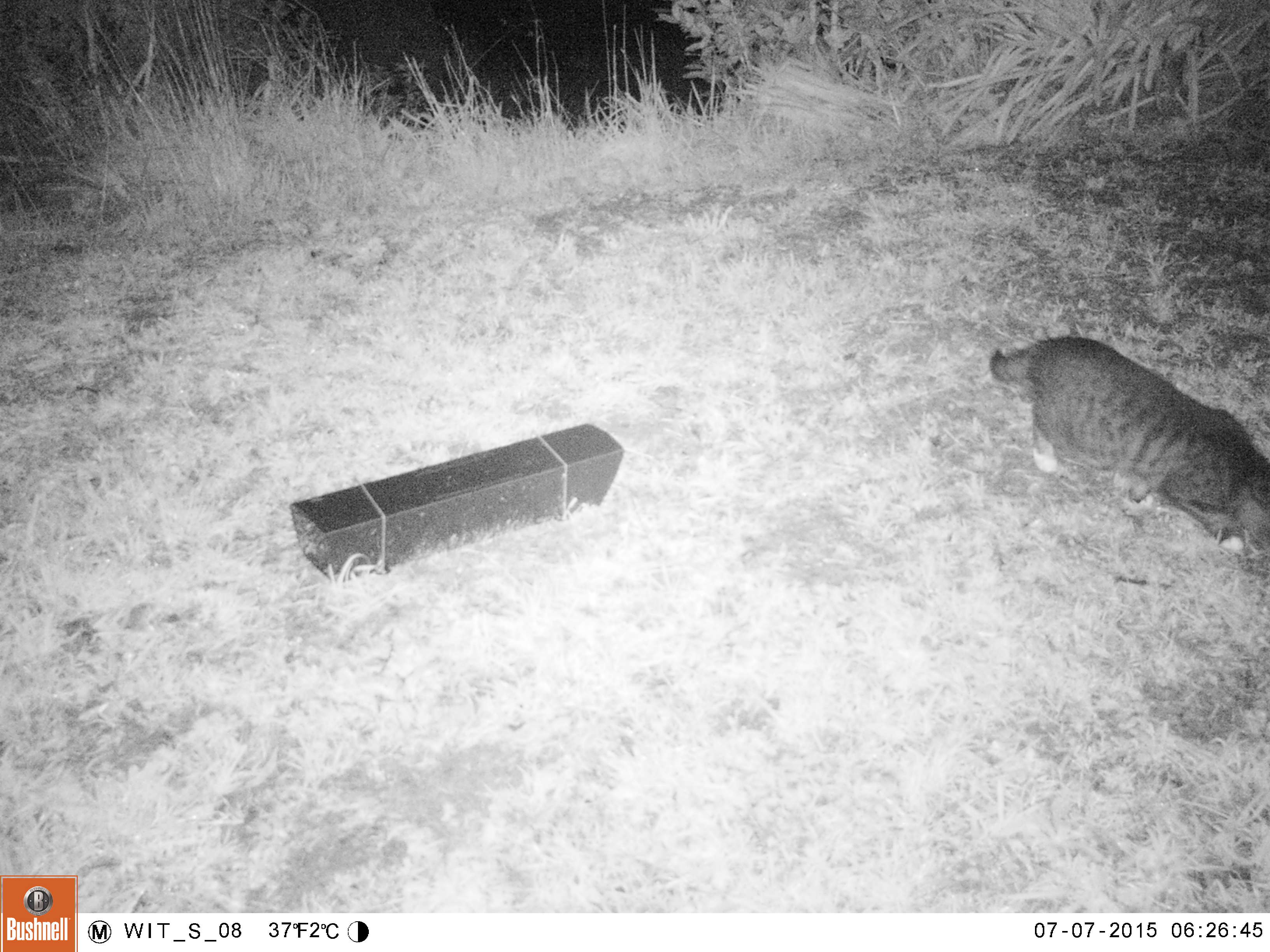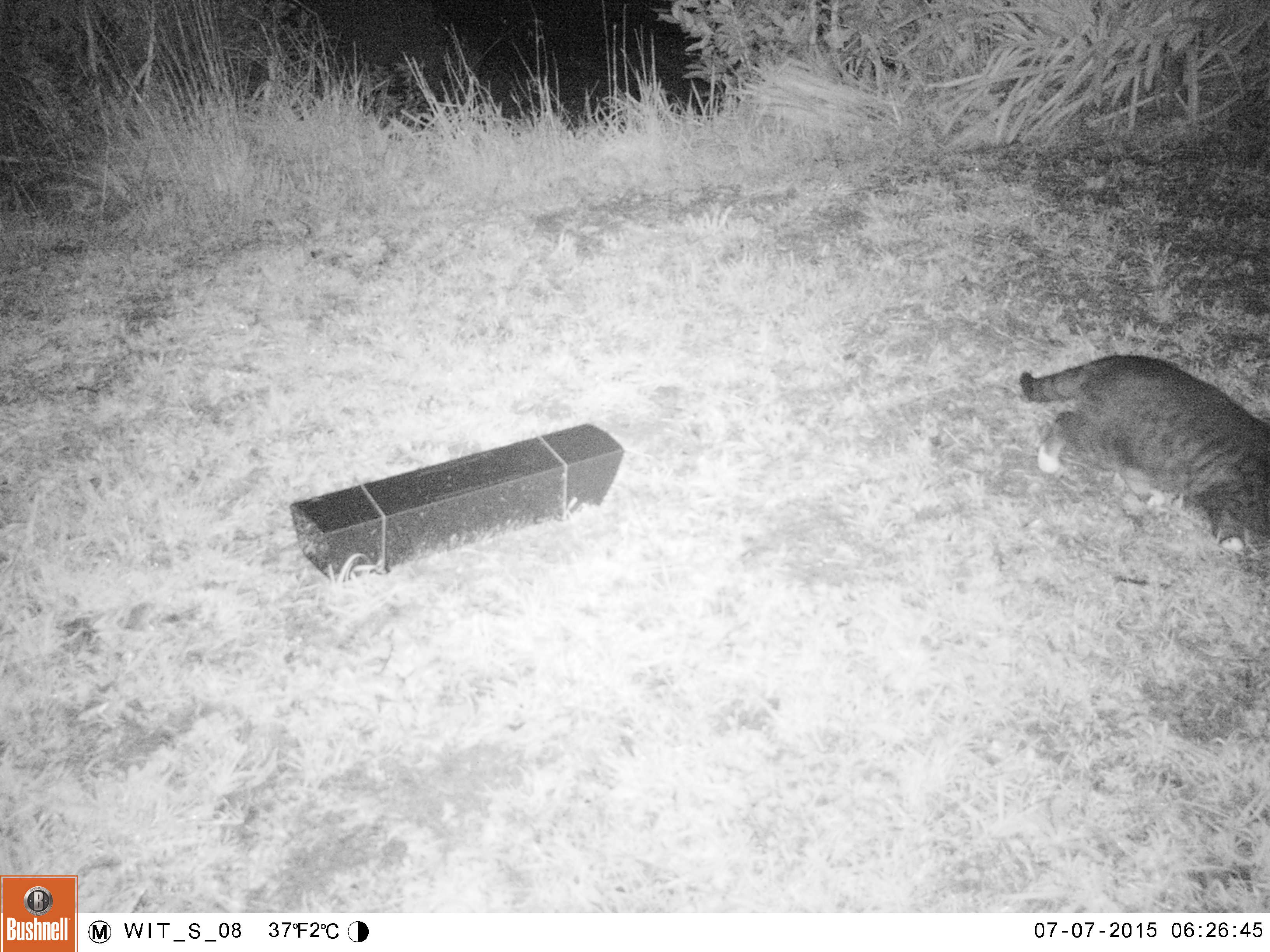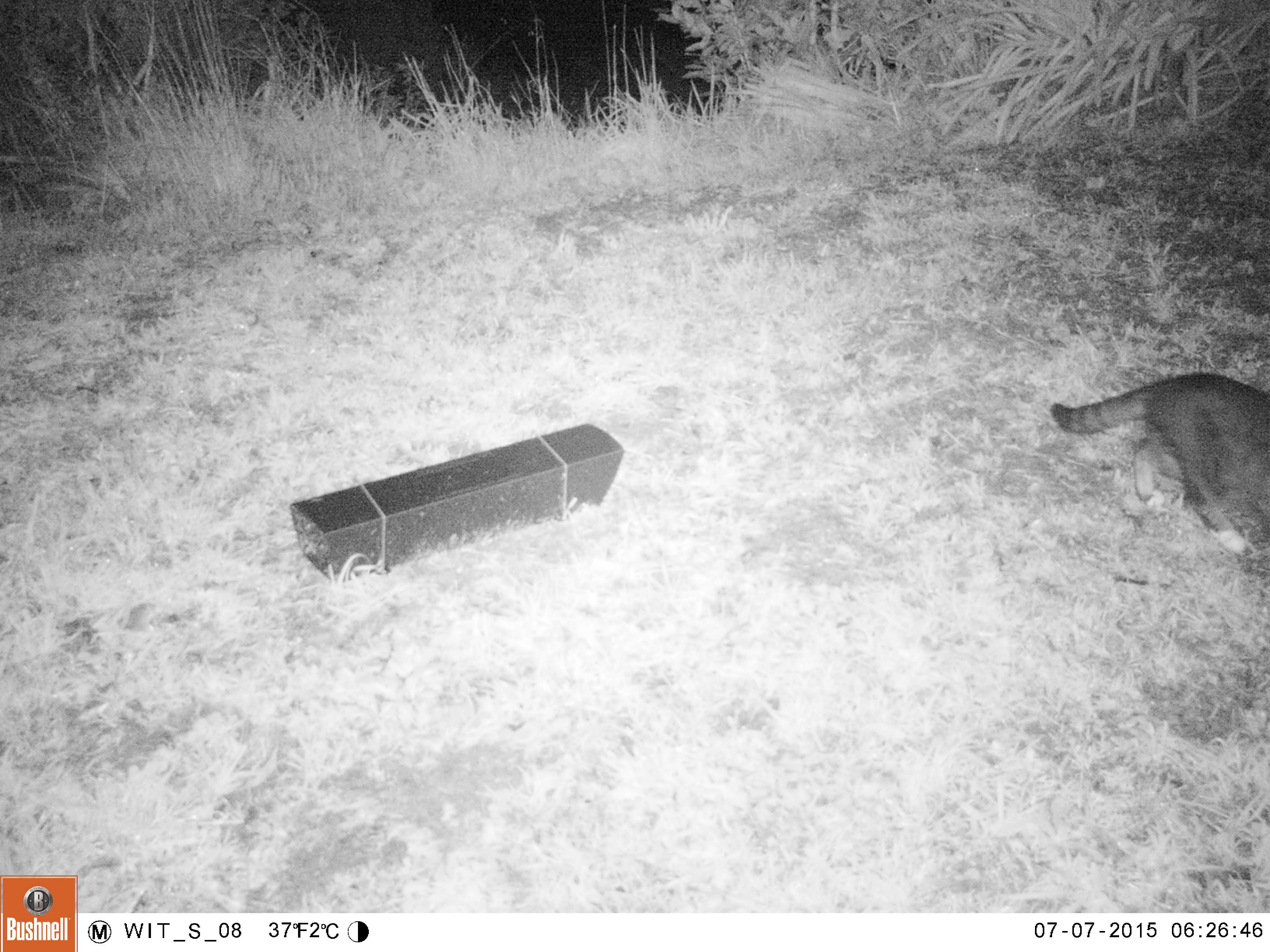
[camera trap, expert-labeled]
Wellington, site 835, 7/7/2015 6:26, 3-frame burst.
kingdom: Animalia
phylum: Chordata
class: Mammalia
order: Carnivora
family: Felidae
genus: Felis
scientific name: Felis catus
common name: cat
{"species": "cat (Felis catus)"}